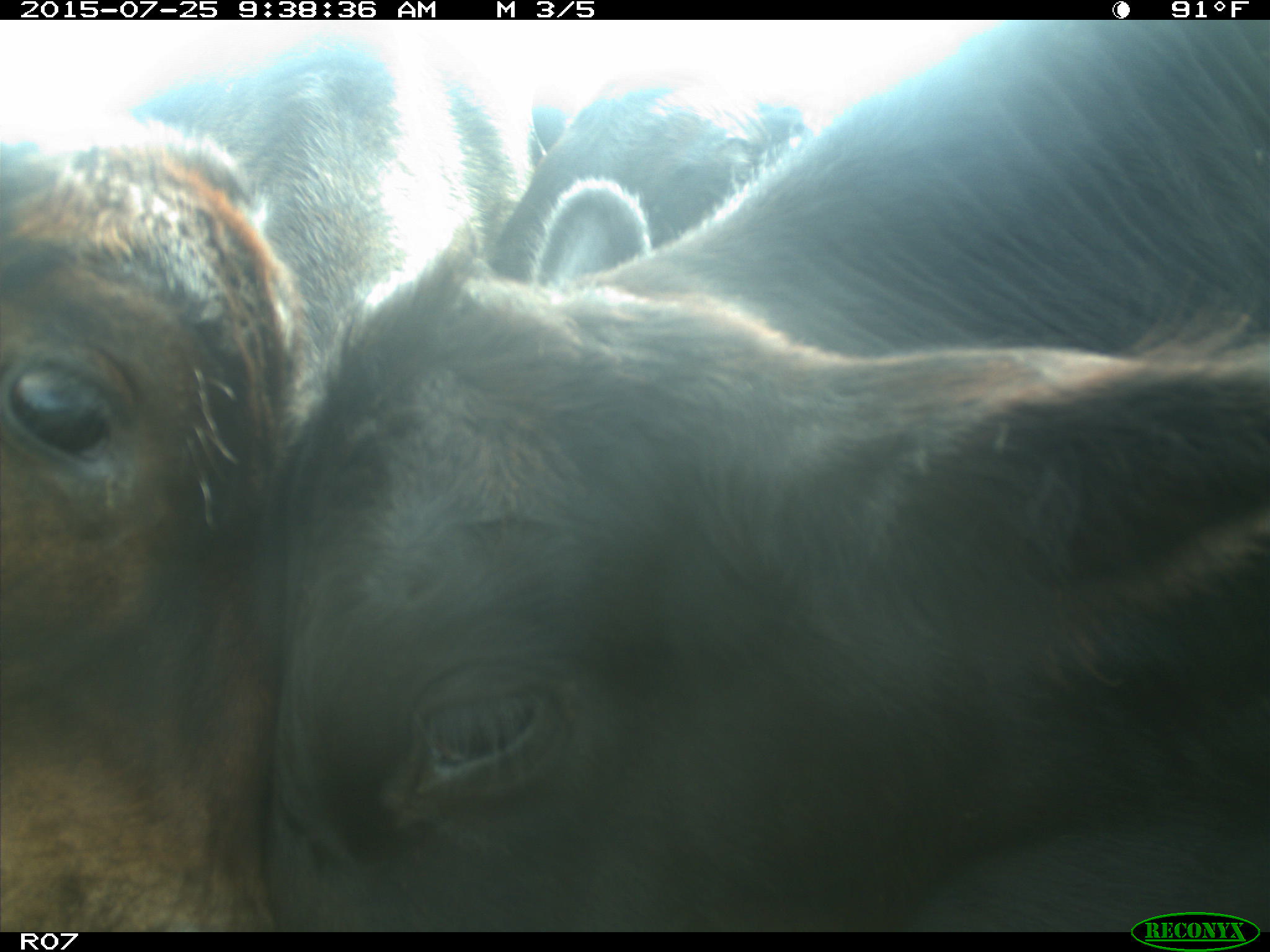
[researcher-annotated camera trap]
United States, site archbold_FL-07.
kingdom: Animalia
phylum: Chordata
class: Mammalia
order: Artiodactyla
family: Bovidae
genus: Bos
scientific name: Bos taurus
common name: domestic cow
Bos taurus (domestic cow).